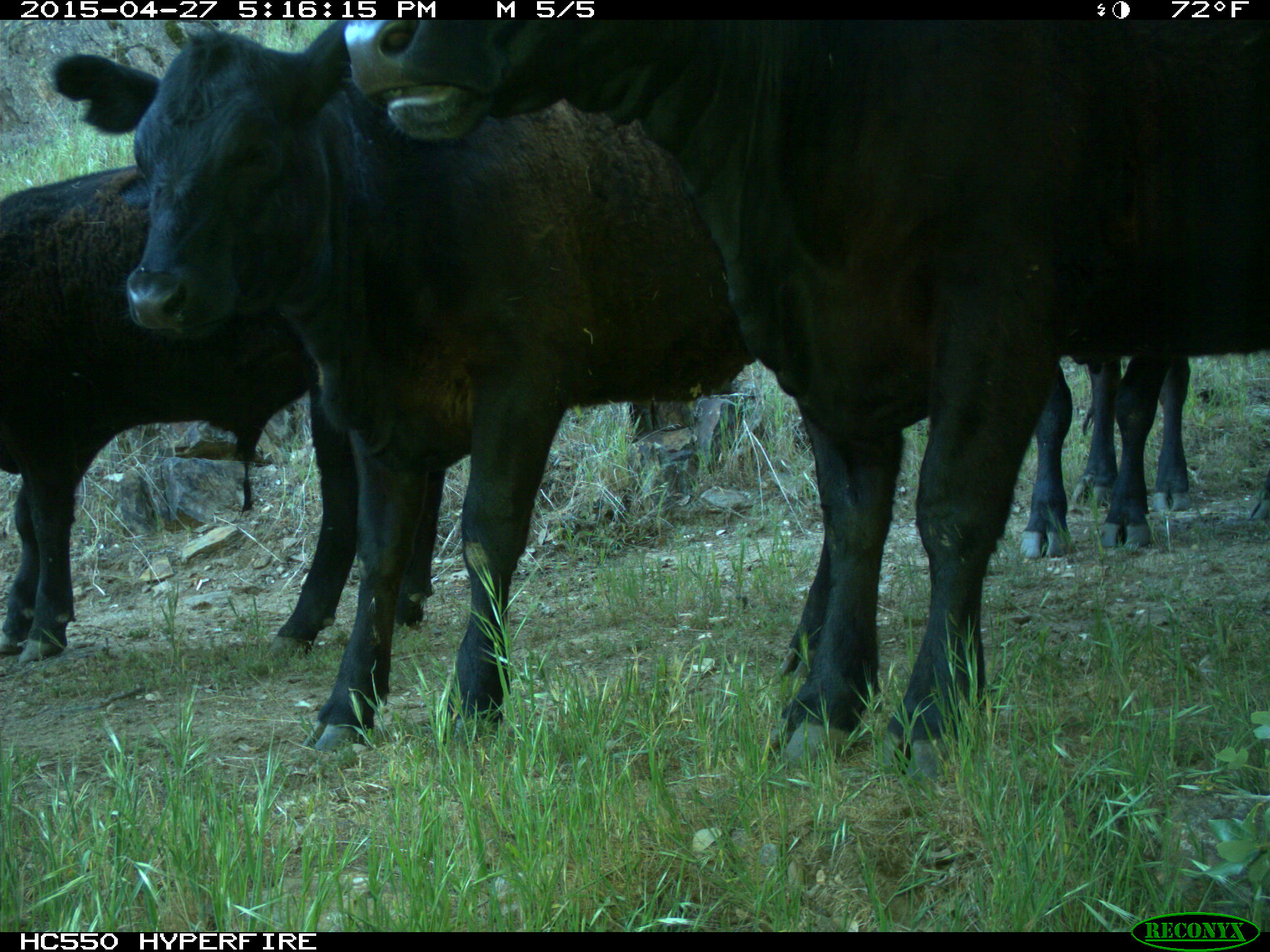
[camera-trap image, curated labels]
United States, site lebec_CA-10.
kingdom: Animalia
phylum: Chordata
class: Mammalia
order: Artiodactyla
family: Bovidae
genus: Bos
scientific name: Bos taurus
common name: domestic cow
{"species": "Bos taurus (domestic cow)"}